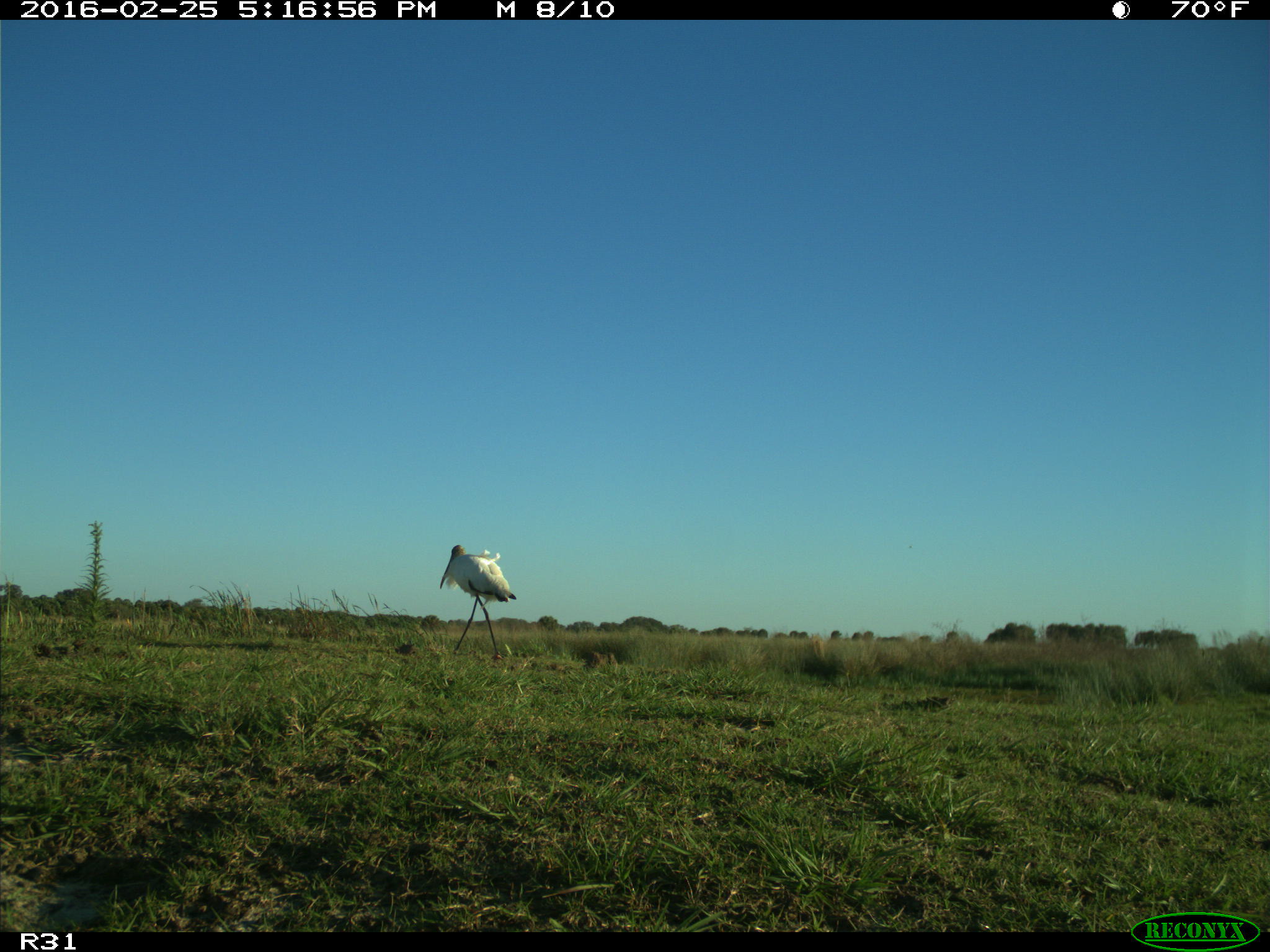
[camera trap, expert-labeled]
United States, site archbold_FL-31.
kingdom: Animalia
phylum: Chordata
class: Aves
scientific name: Aves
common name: birds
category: unidentified bird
Unidentified bird (birds) (Aves).